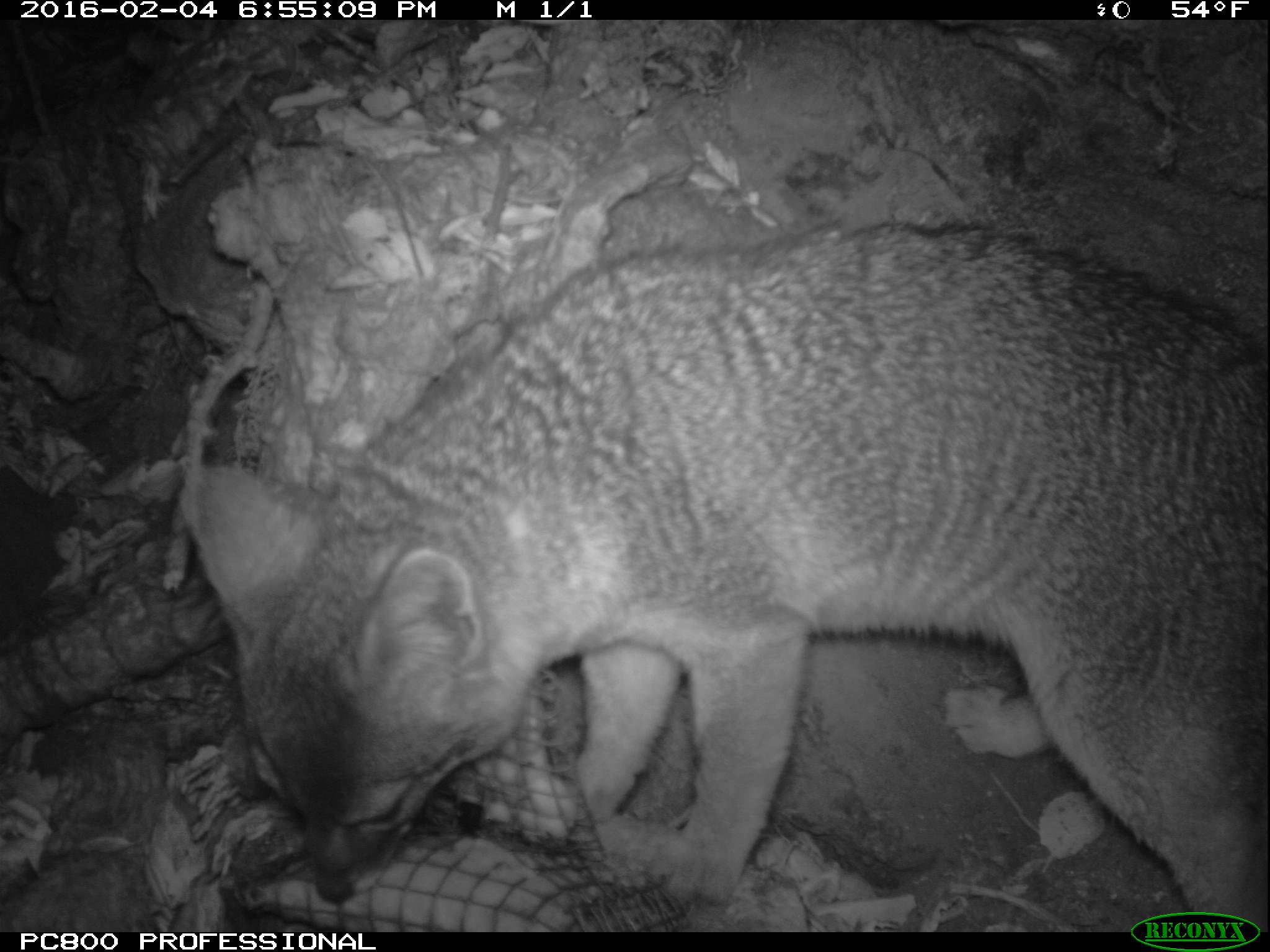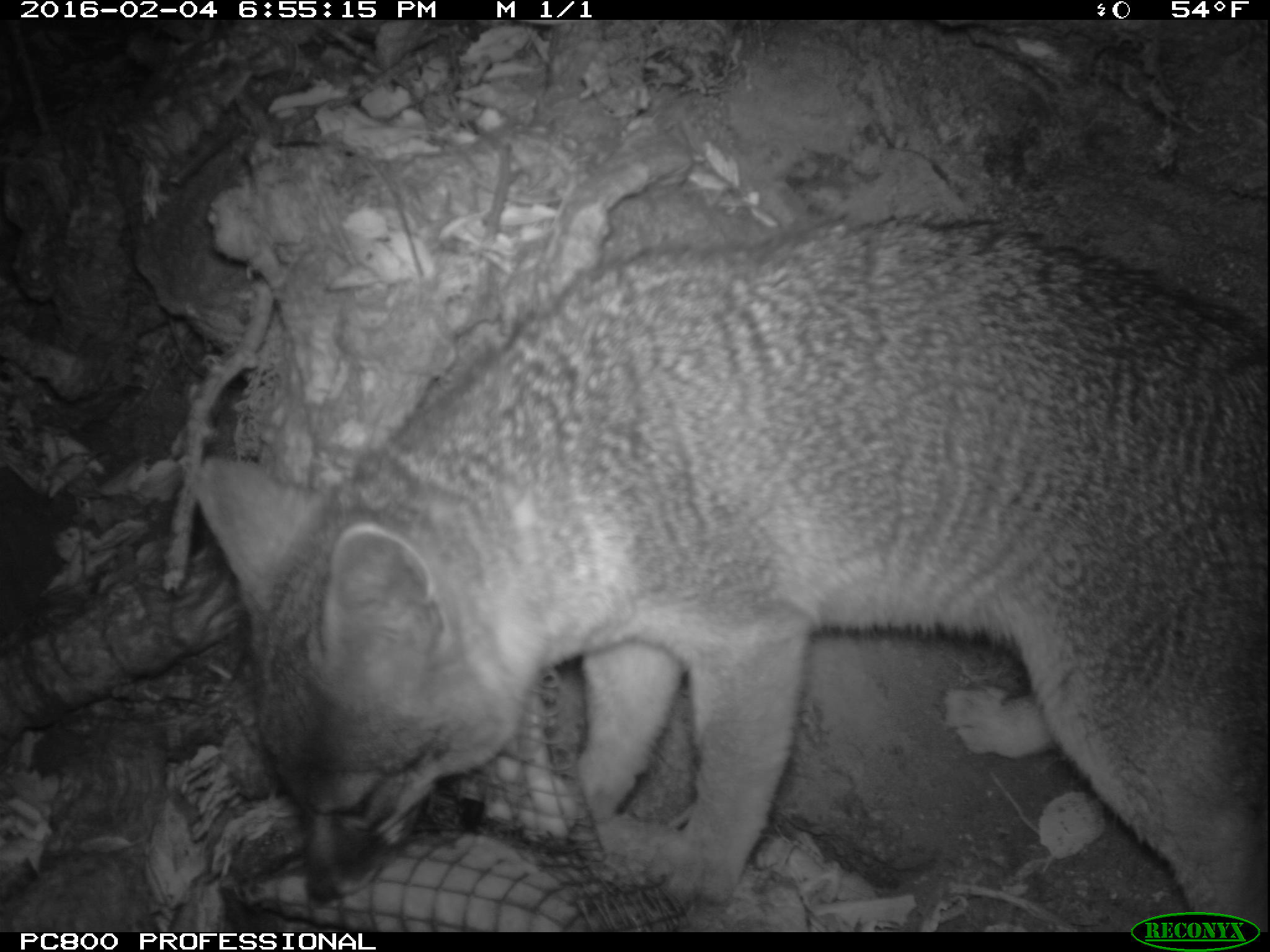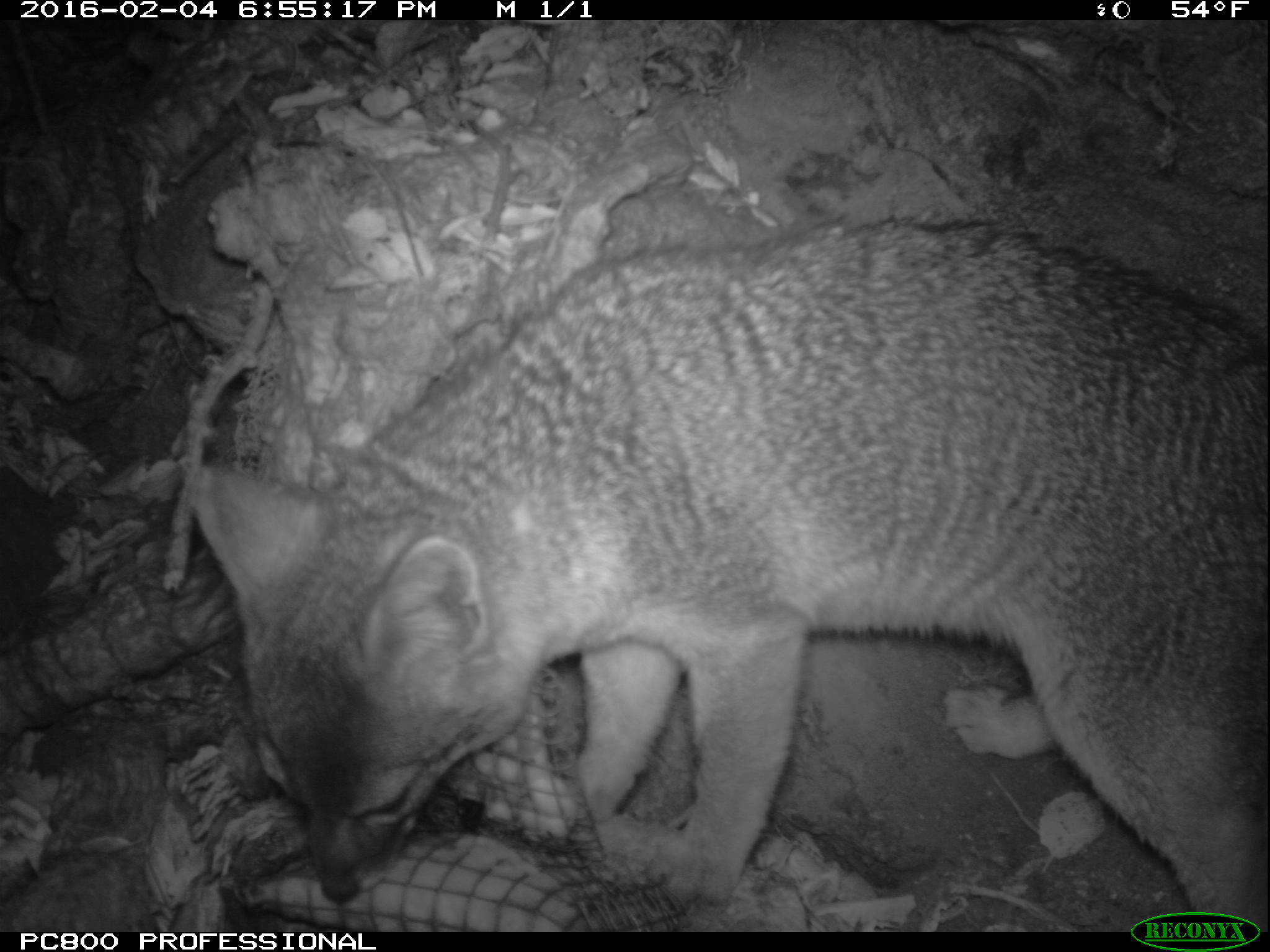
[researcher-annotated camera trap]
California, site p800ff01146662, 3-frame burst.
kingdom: Animalia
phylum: Chordata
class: Mammalia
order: Carnivora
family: Canidae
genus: Urocyon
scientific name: Urocyon littoralis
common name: island fox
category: fox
Fox (island fox) (Urocyon littoralis).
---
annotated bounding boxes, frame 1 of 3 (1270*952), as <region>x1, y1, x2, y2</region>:
fox: <region>187, 223, 1269, 932</region>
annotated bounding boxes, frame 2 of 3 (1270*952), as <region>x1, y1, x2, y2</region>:
fox: <region>195, 217, 1268, 932</region>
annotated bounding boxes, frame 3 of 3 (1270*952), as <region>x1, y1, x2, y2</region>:
fox: <region>186, 218, 1269, 933</region>